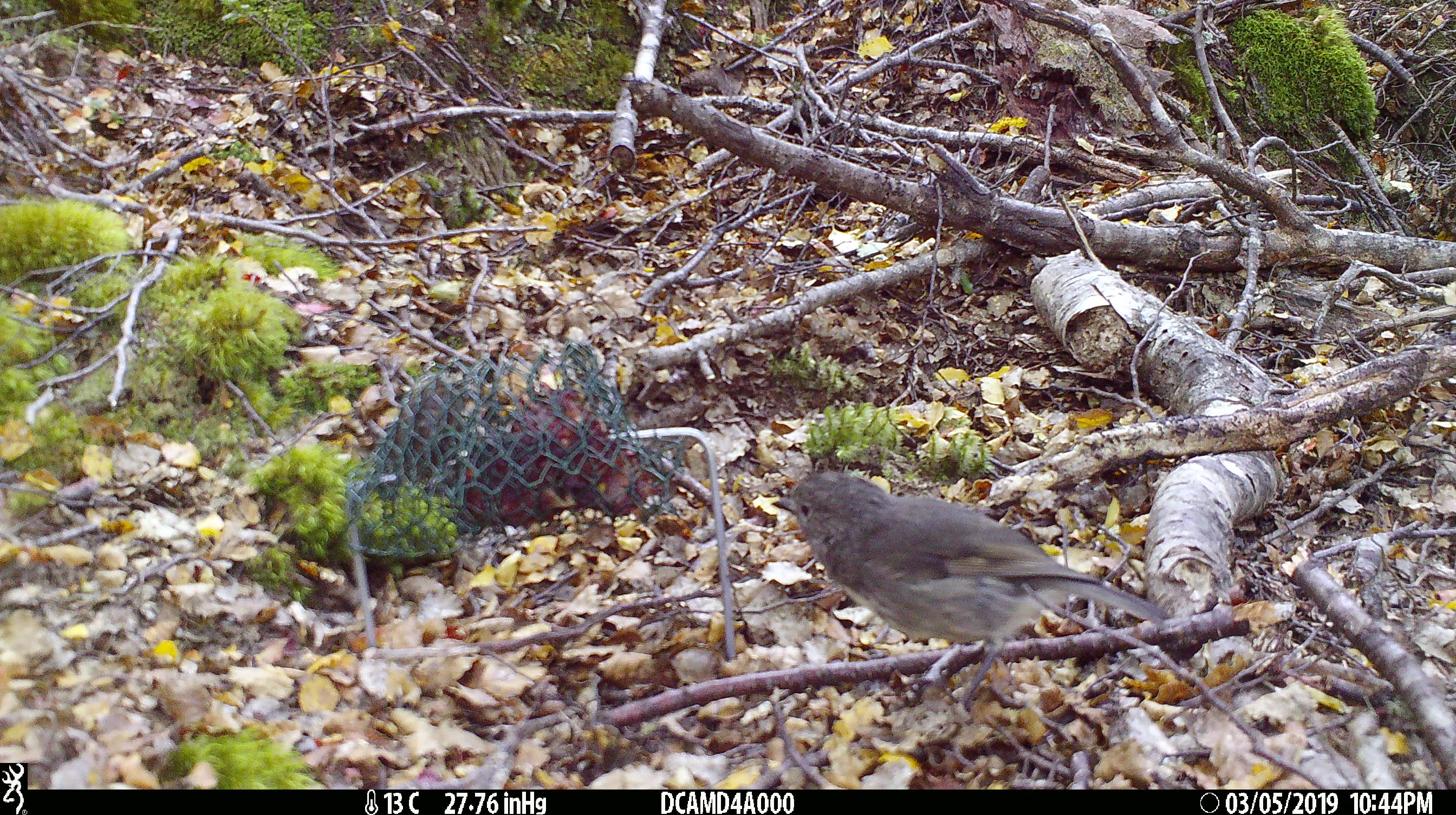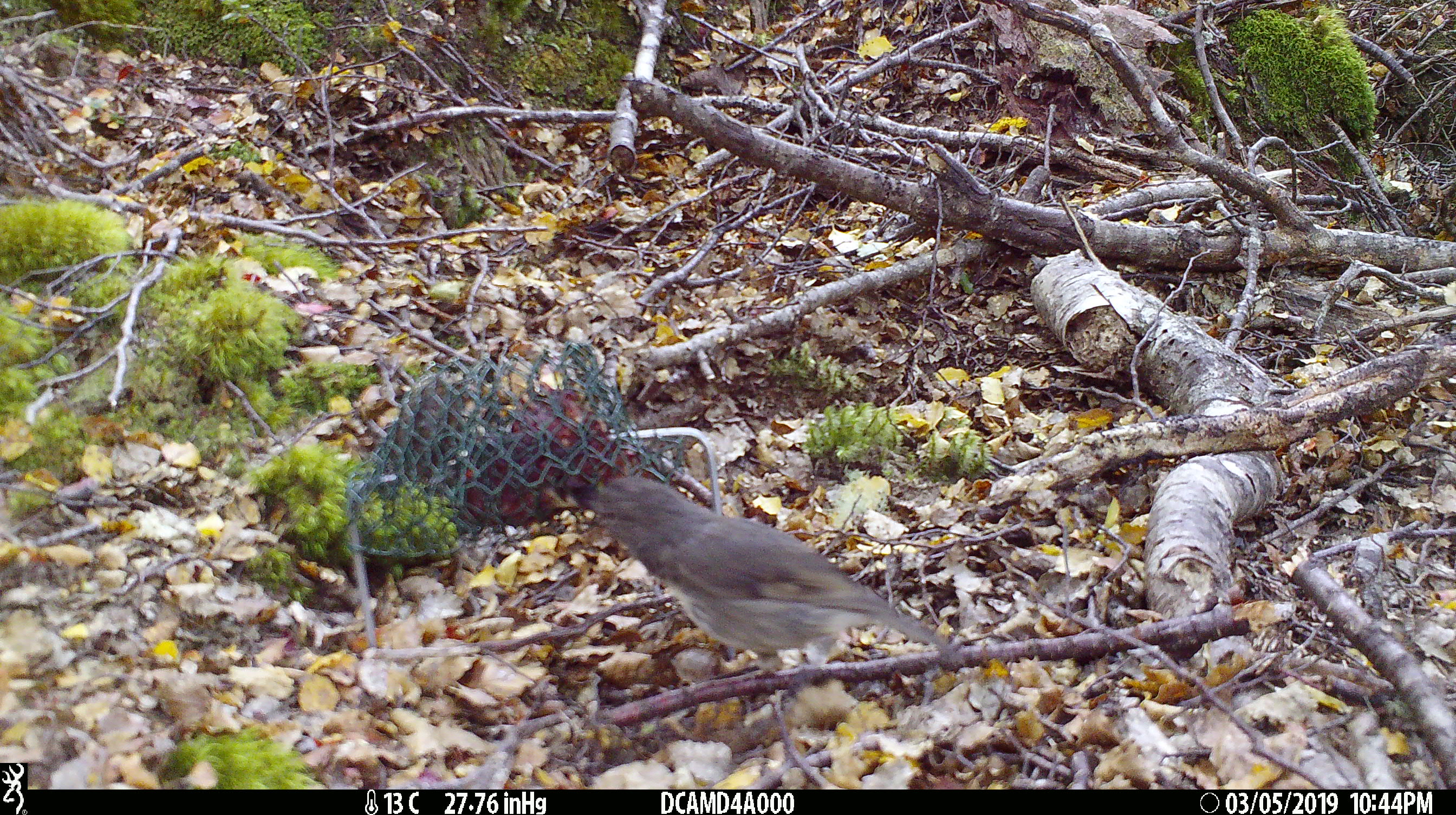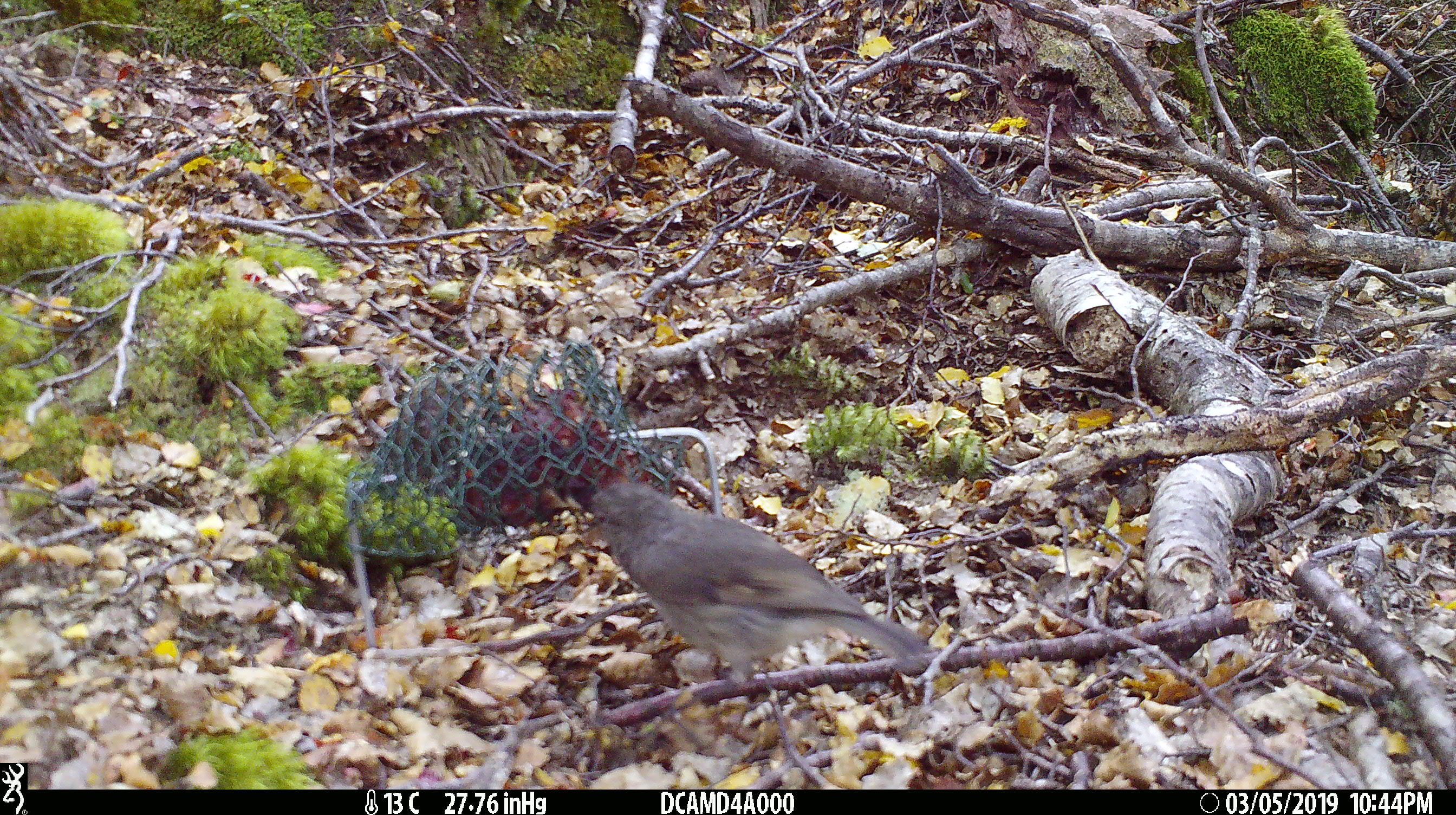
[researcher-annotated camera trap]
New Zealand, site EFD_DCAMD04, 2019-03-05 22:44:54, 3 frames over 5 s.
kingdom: Animalia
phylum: Chordata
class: Aves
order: Passeriformes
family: Petroicidae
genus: Petroica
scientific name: Petroica australis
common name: new zealand robin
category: robin